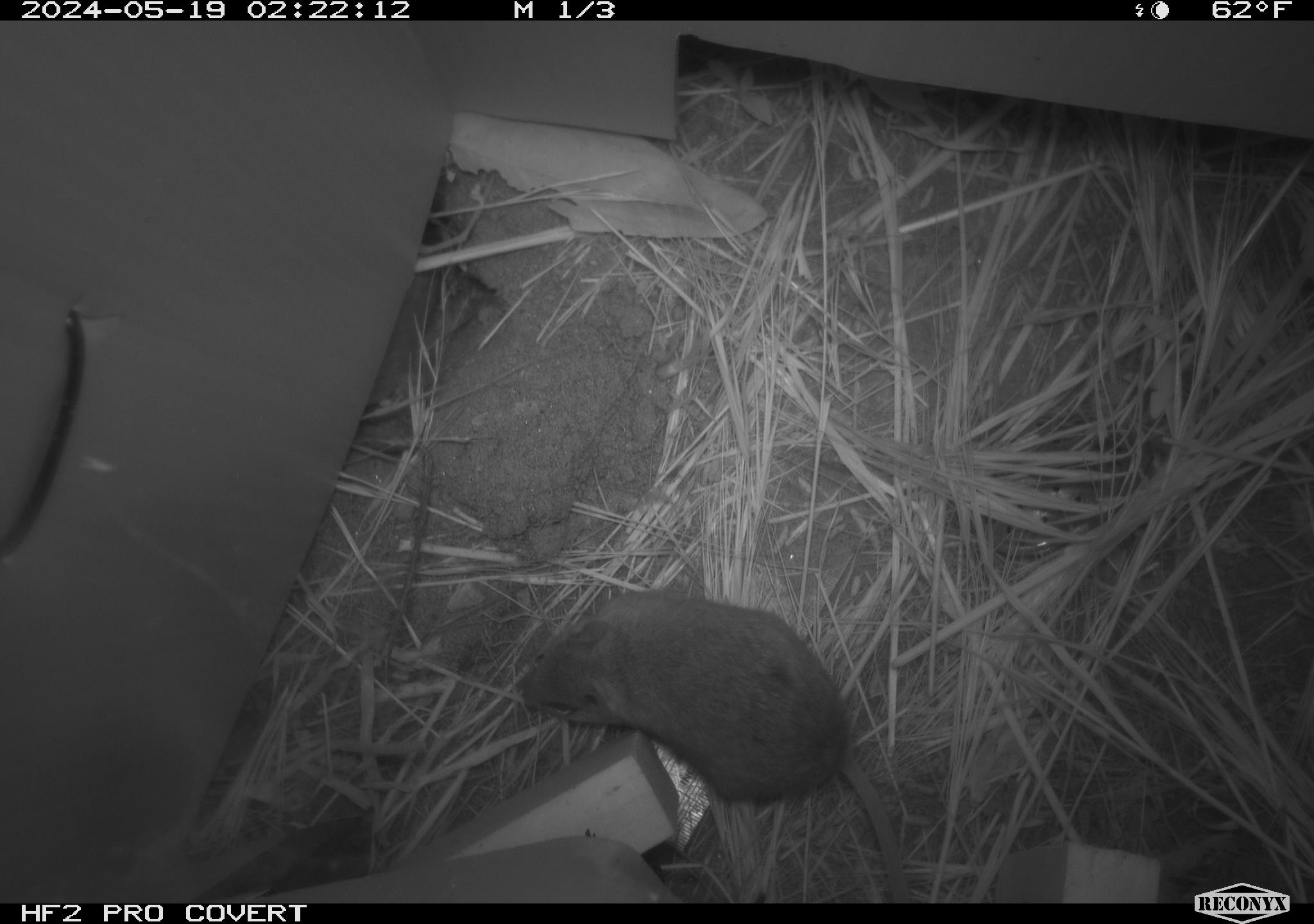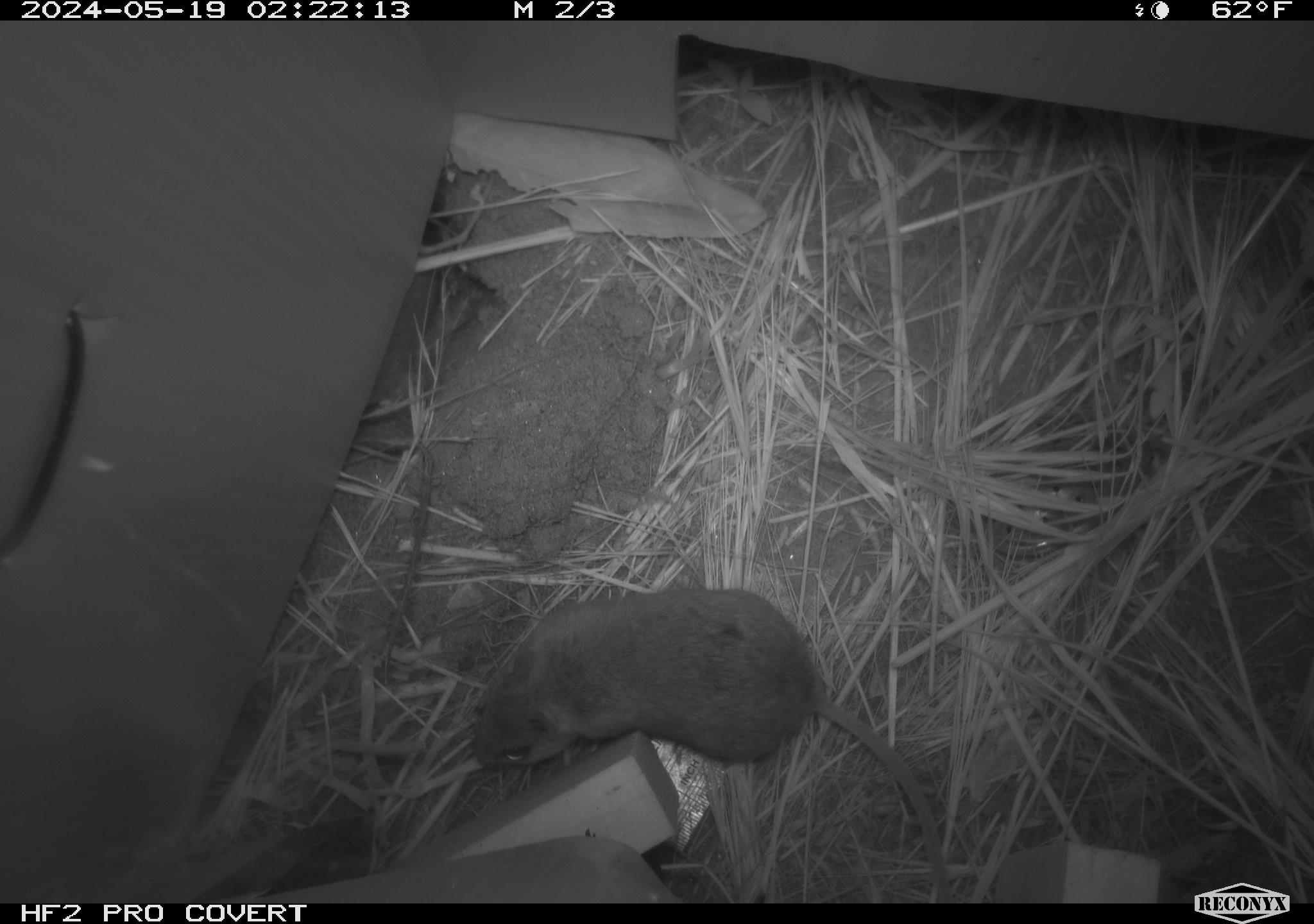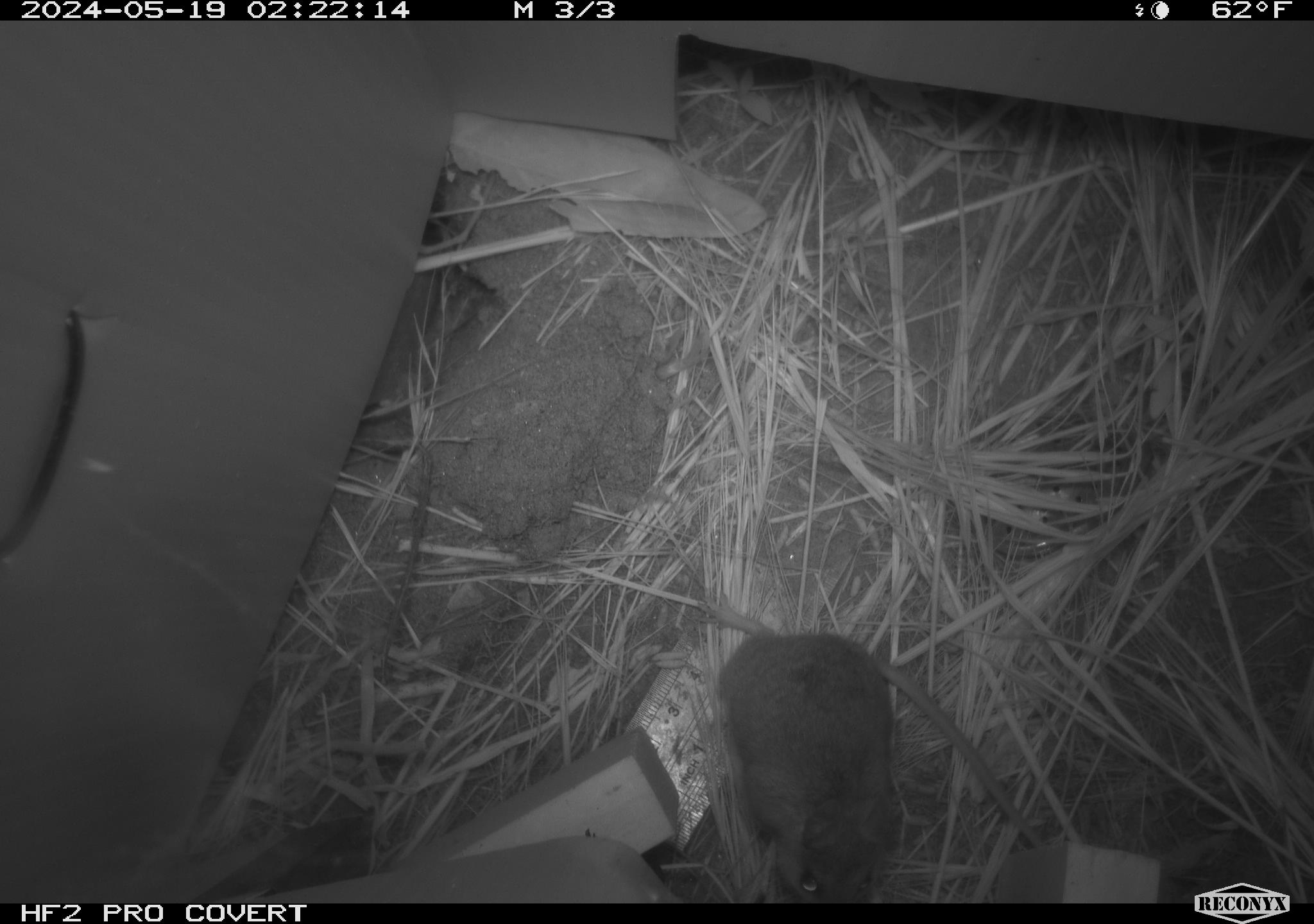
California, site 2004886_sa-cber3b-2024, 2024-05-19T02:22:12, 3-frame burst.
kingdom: Animalia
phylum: Chordata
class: Mammalia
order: Rodentia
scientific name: Rodentia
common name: mouse species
Mouse species (Rodentia).